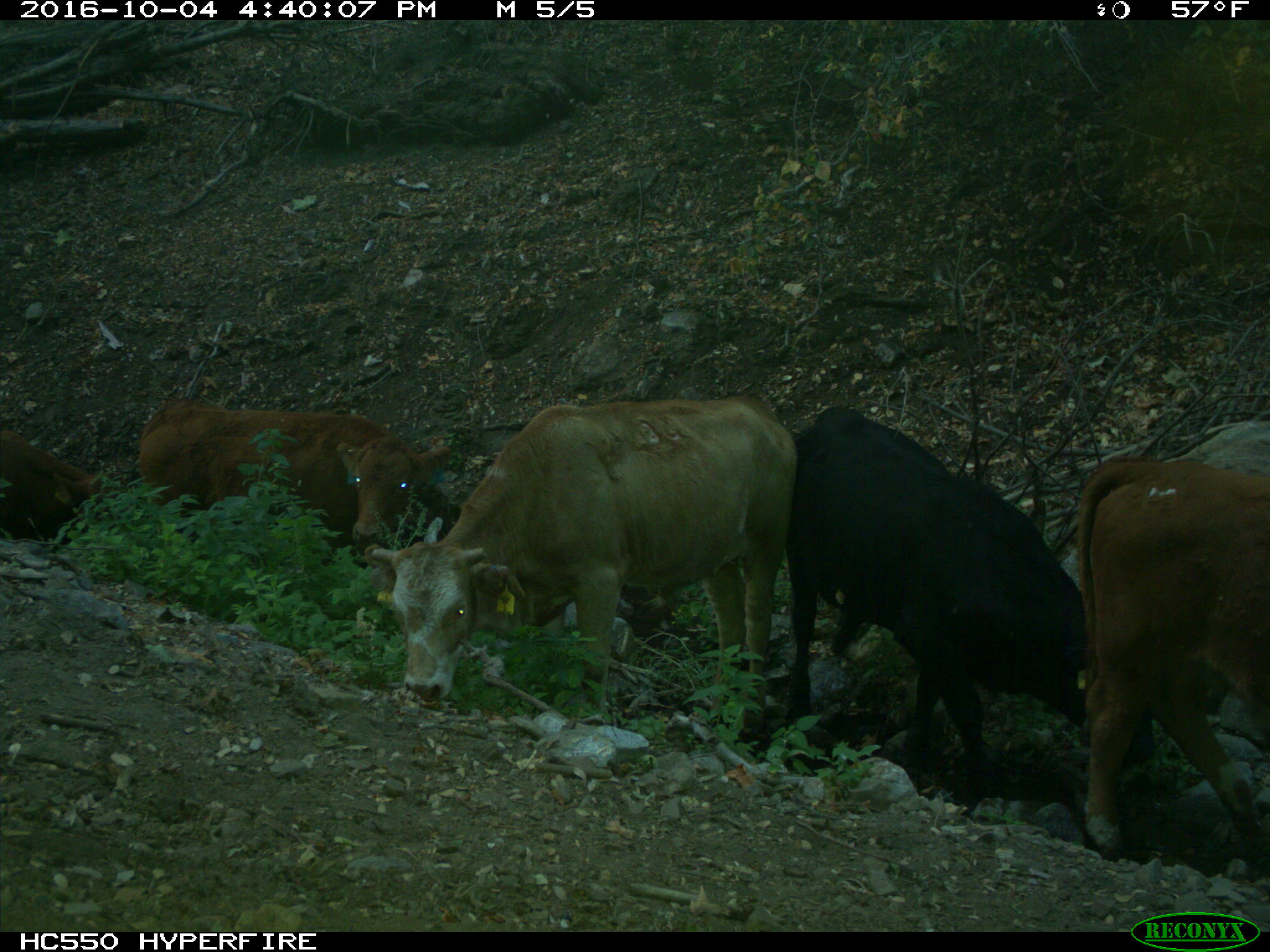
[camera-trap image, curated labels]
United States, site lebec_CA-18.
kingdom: Animalia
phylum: Chordata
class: Mammalia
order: Artiodactyla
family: Bovidae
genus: Bos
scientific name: Bos taurus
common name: domestic cow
Bos taurus (domestic cow).